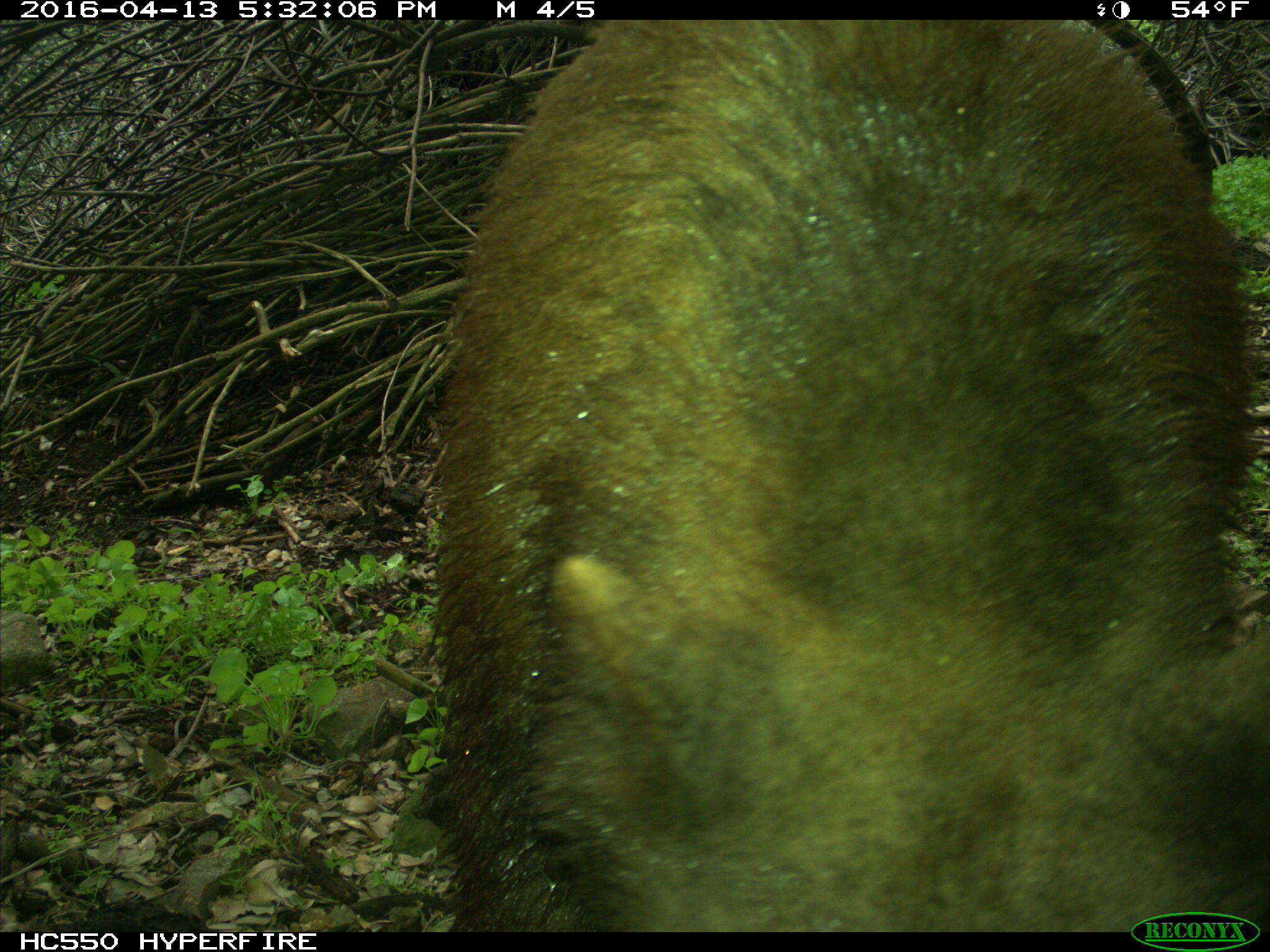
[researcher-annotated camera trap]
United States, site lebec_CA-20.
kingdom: Animalia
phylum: Chordata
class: Mammalia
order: Carnivora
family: Ursidae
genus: Ursus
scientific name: Ursus americanus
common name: american black bear